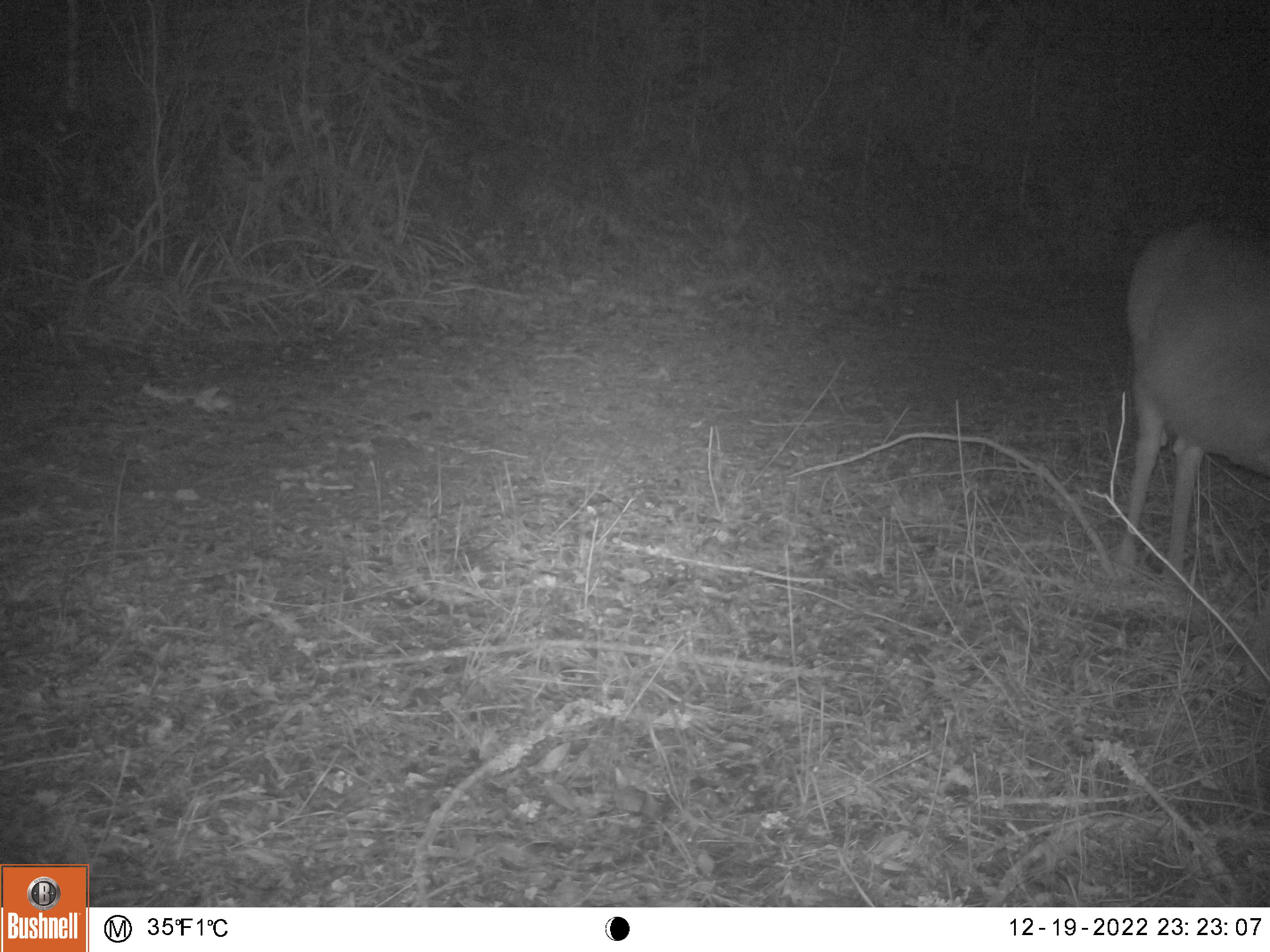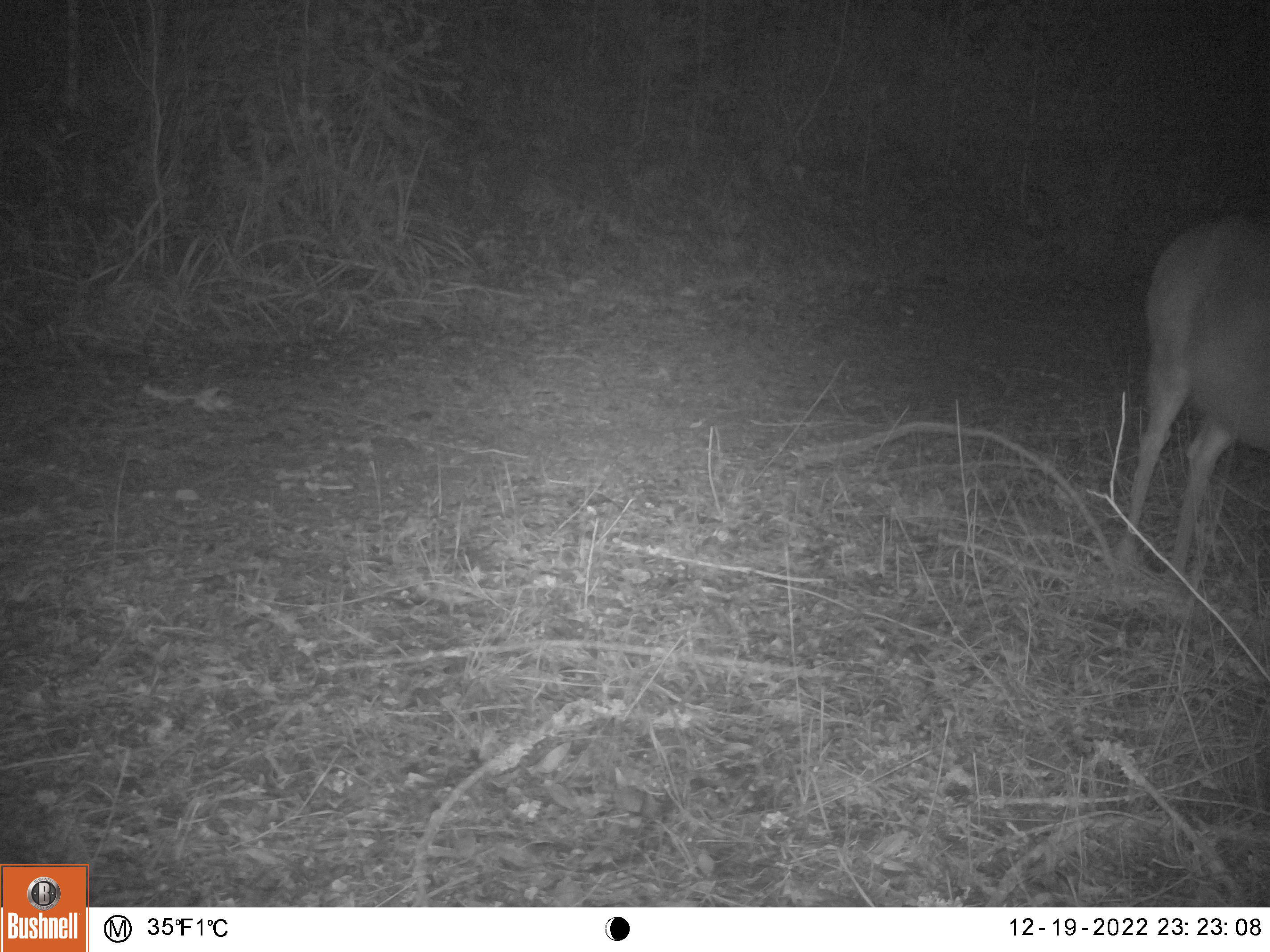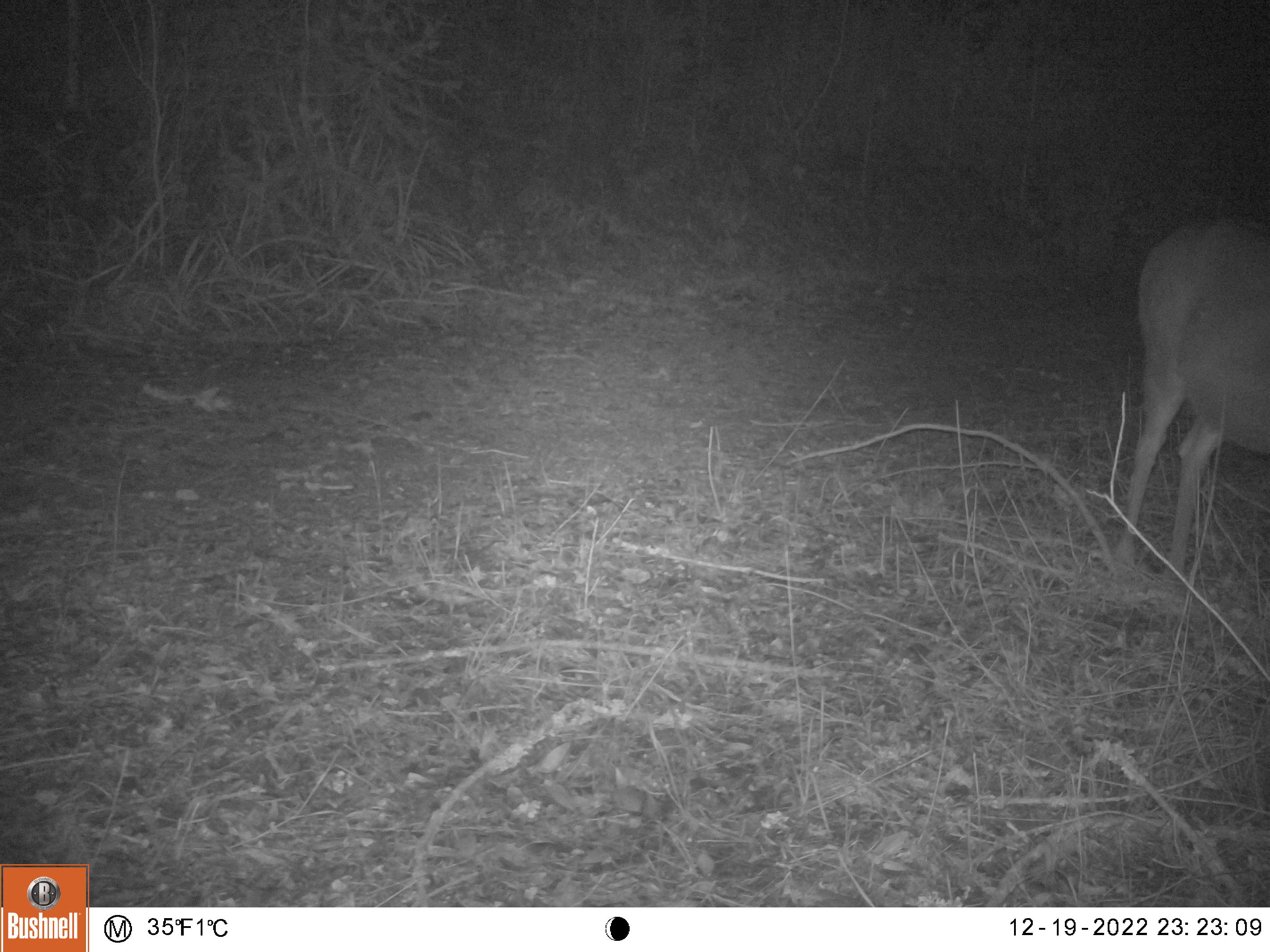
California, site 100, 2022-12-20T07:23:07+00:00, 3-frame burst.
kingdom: Animalia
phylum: Chordata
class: Mammalia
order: Artiodactyla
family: Cervidae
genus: Odocoileus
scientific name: Odocoileus hemionus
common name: mule deer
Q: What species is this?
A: Mule deer (Odocoileus hemionus).